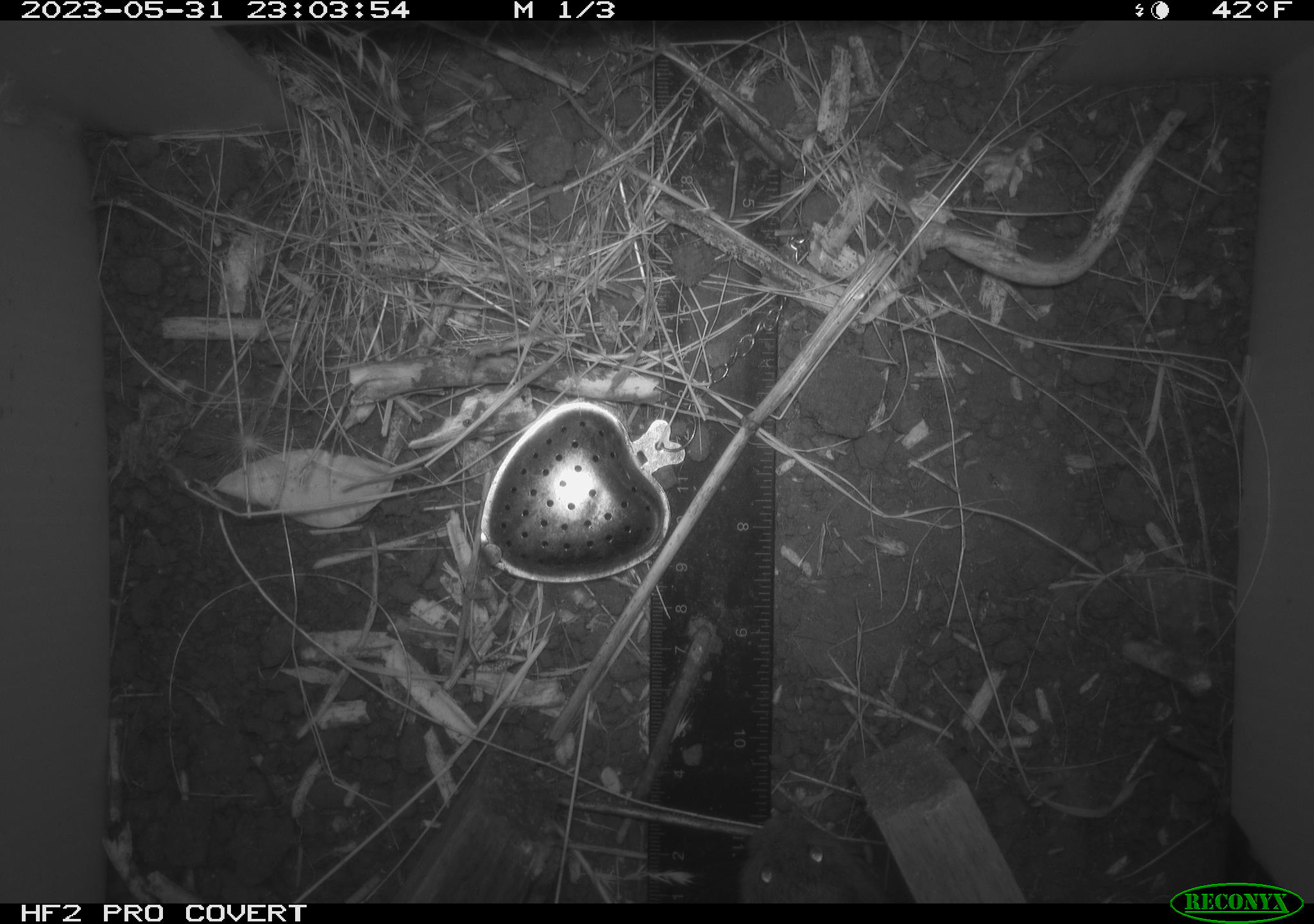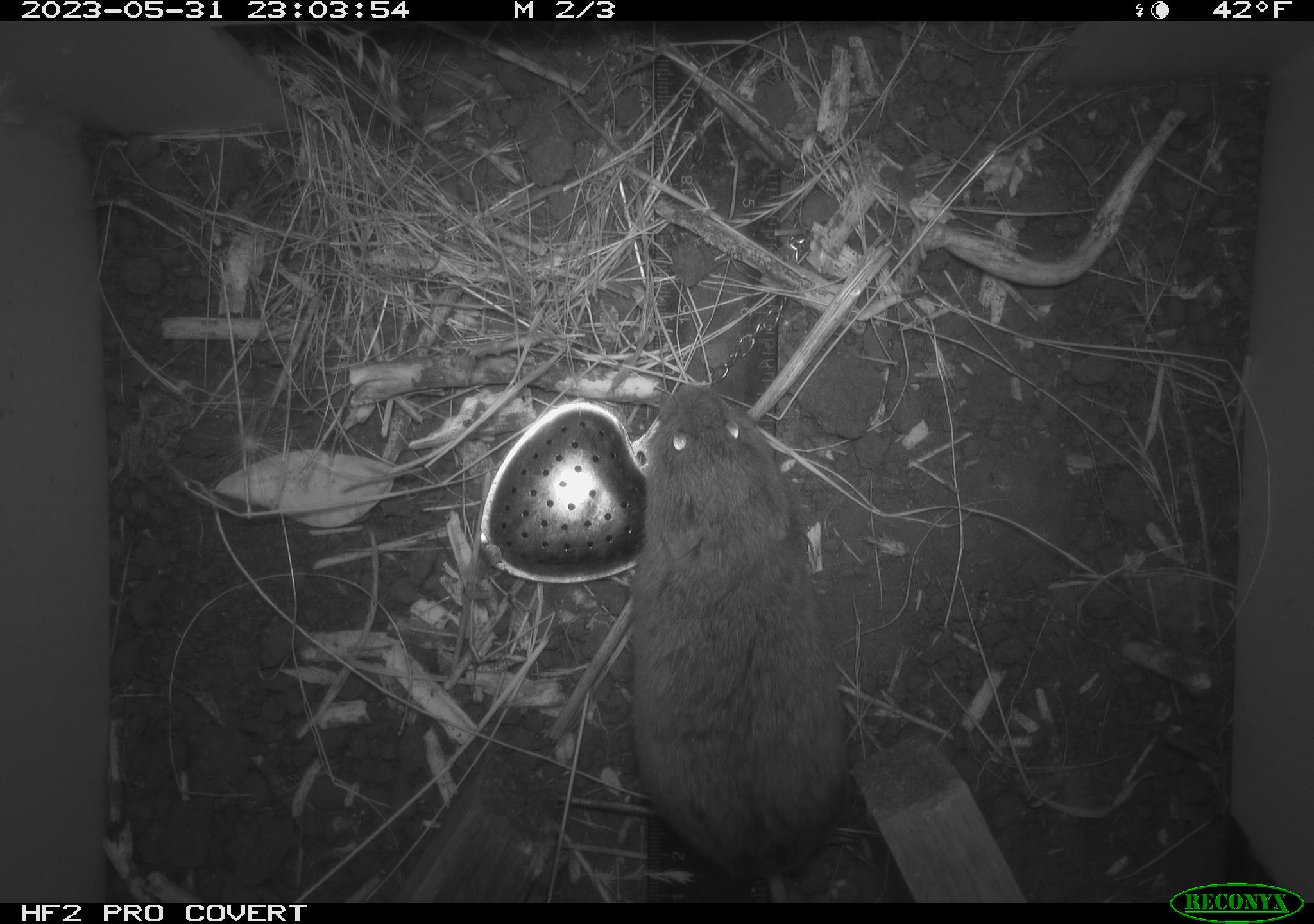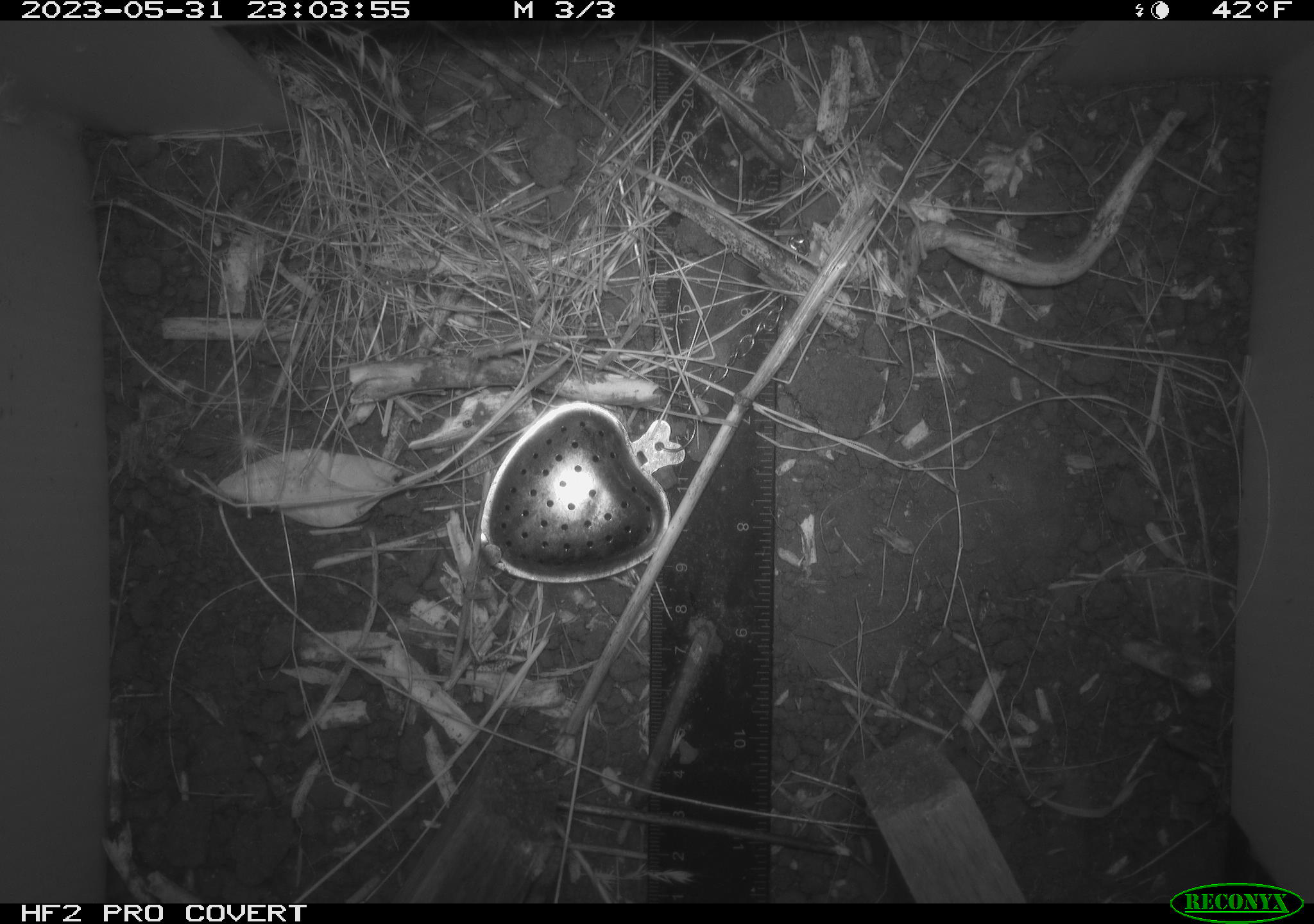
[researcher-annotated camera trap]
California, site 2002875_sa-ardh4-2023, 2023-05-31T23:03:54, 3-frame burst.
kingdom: Animalia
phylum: Chordata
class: Mammalia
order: Rodentia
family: Cricetidae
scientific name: Arvicolinae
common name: voles, lemmings, and muskrats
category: arvicolinae subfamily